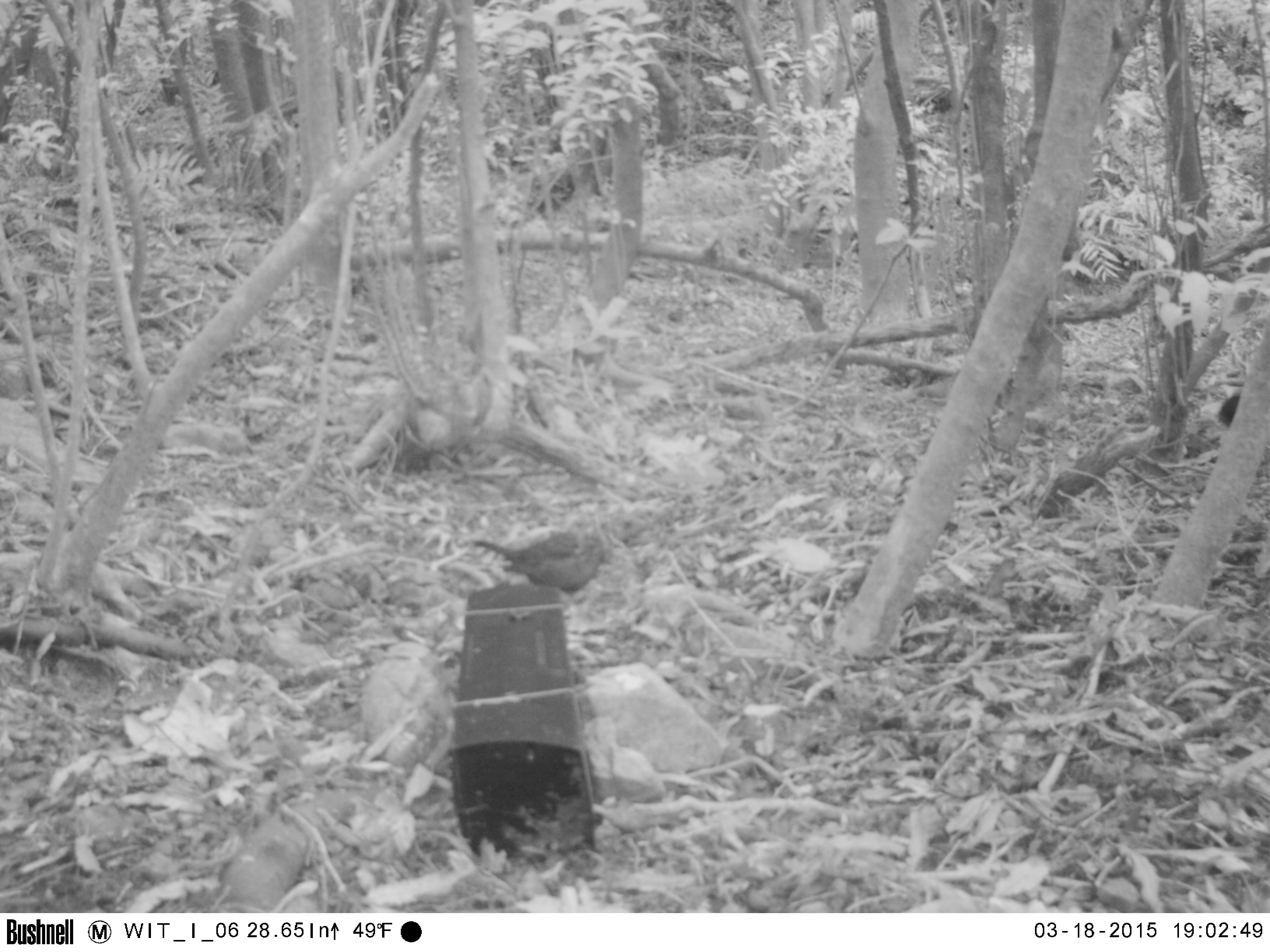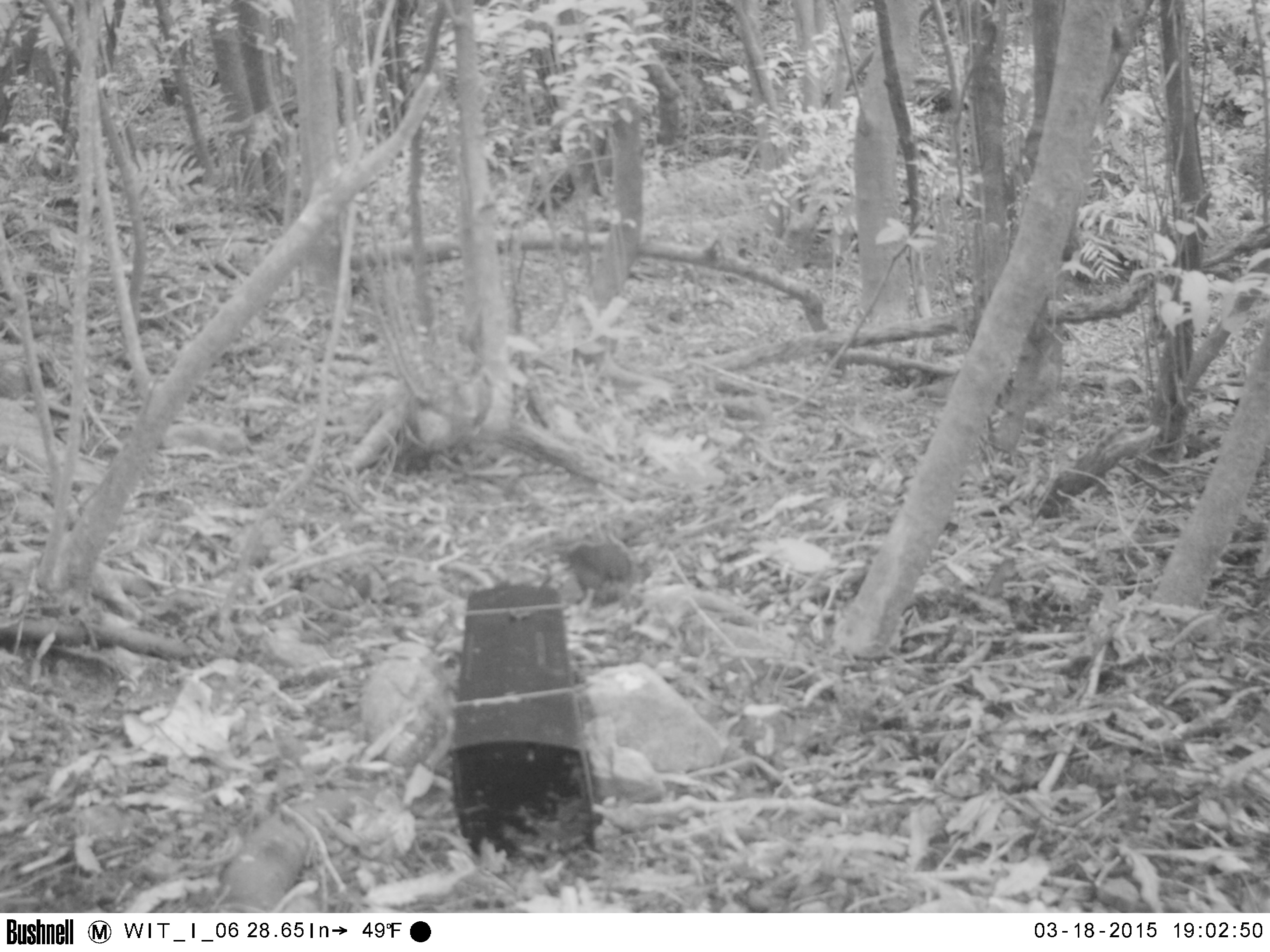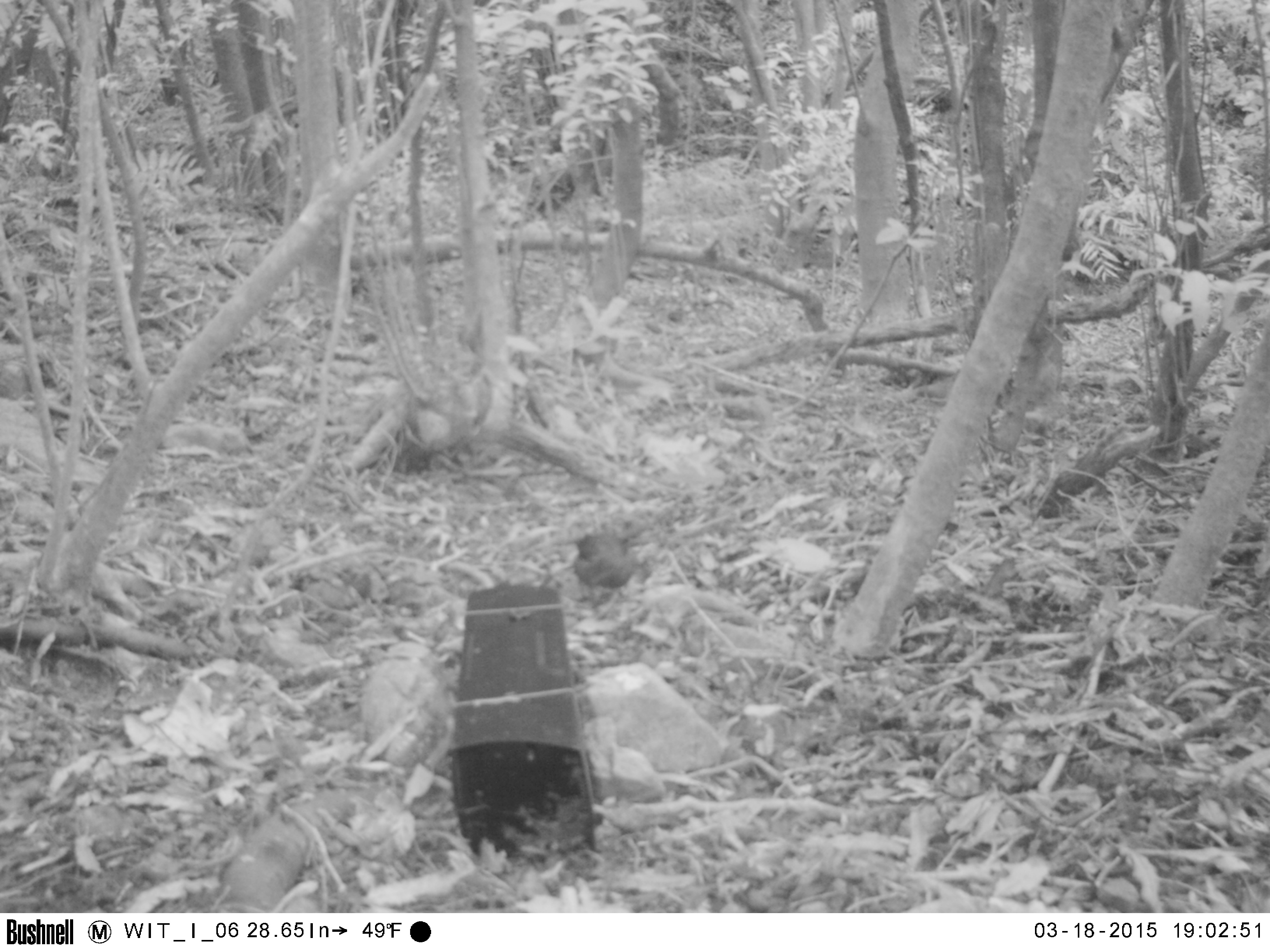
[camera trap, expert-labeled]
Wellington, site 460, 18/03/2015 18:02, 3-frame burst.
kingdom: Animalia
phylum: Chordata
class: Aves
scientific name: Aves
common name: bird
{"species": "bird (Aves)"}